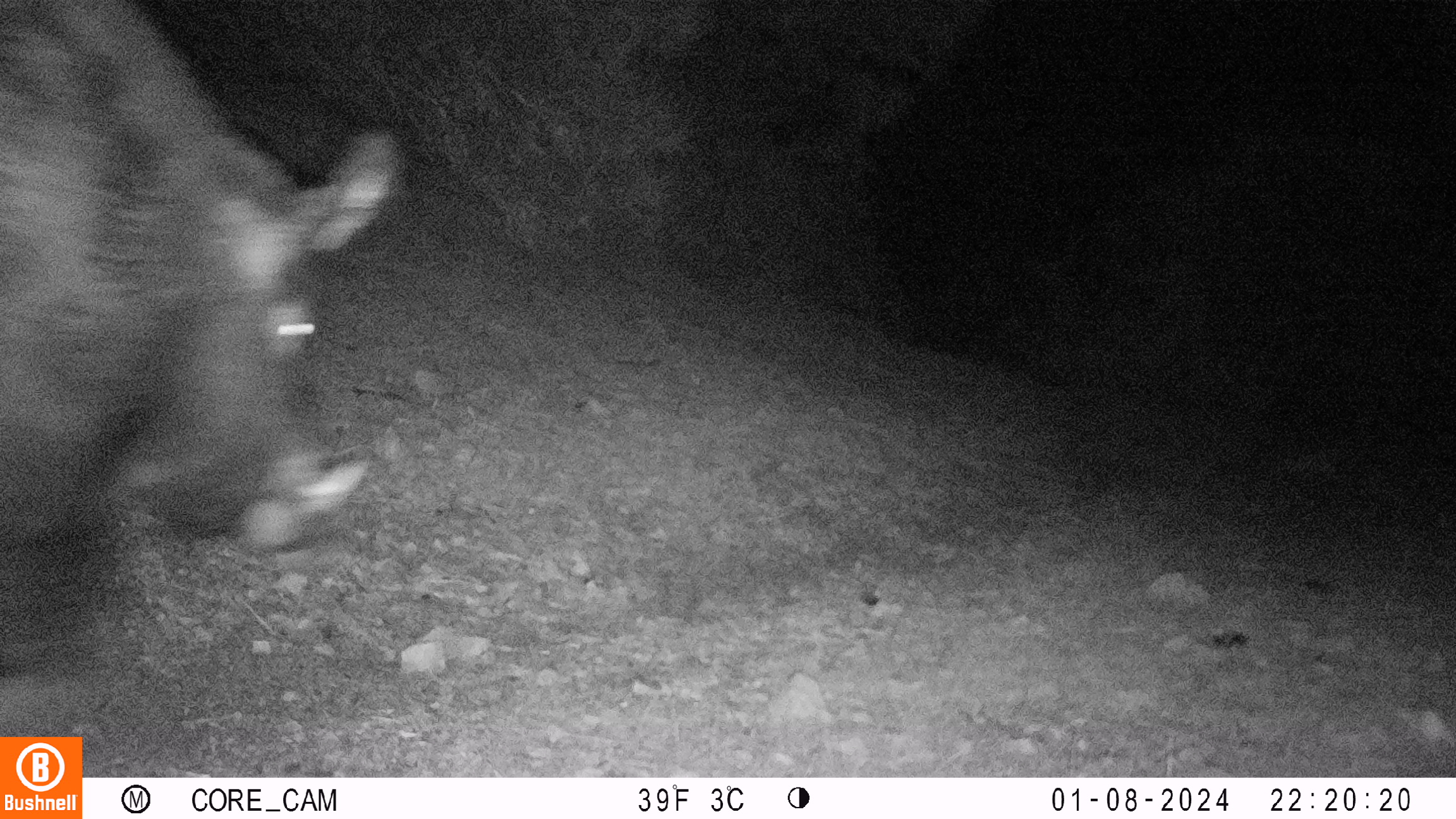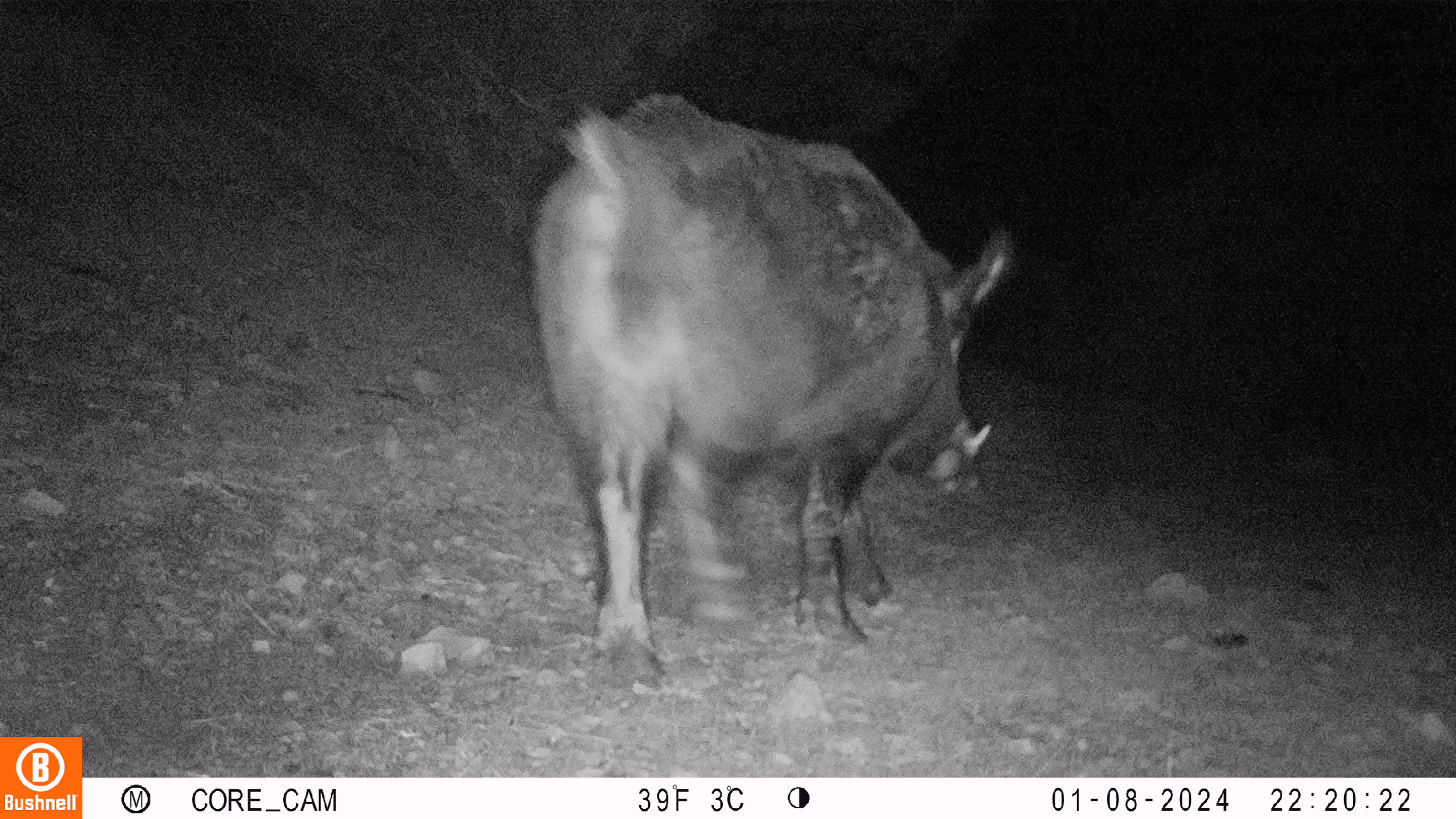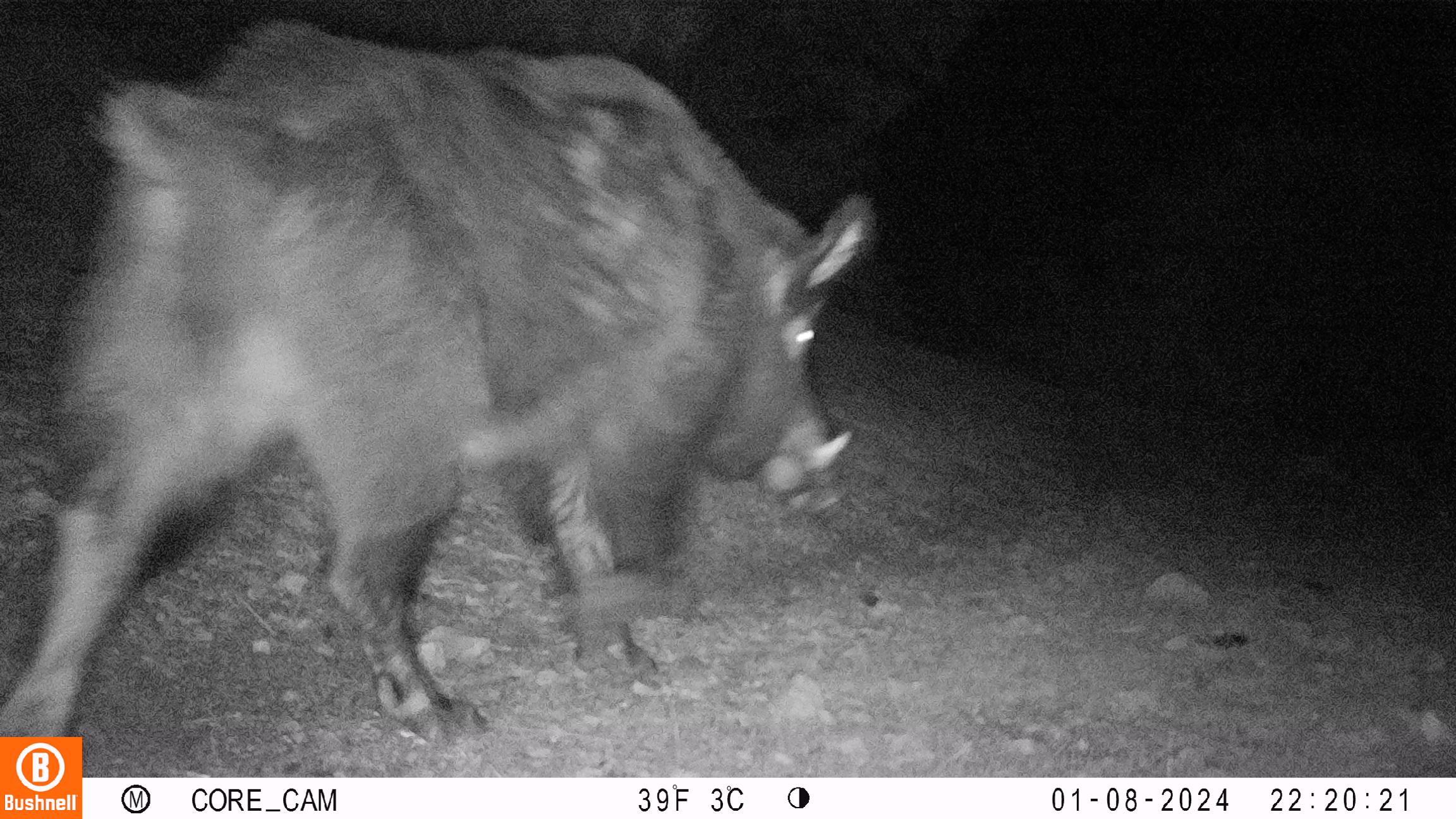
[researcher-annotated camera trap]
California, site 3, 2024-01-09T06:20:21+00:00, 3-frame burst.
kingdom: Animalia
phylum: Chordata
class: Mammalia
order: Artiodactyla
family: Suidae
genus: Sus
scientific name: Sus scrofa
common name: wild boar